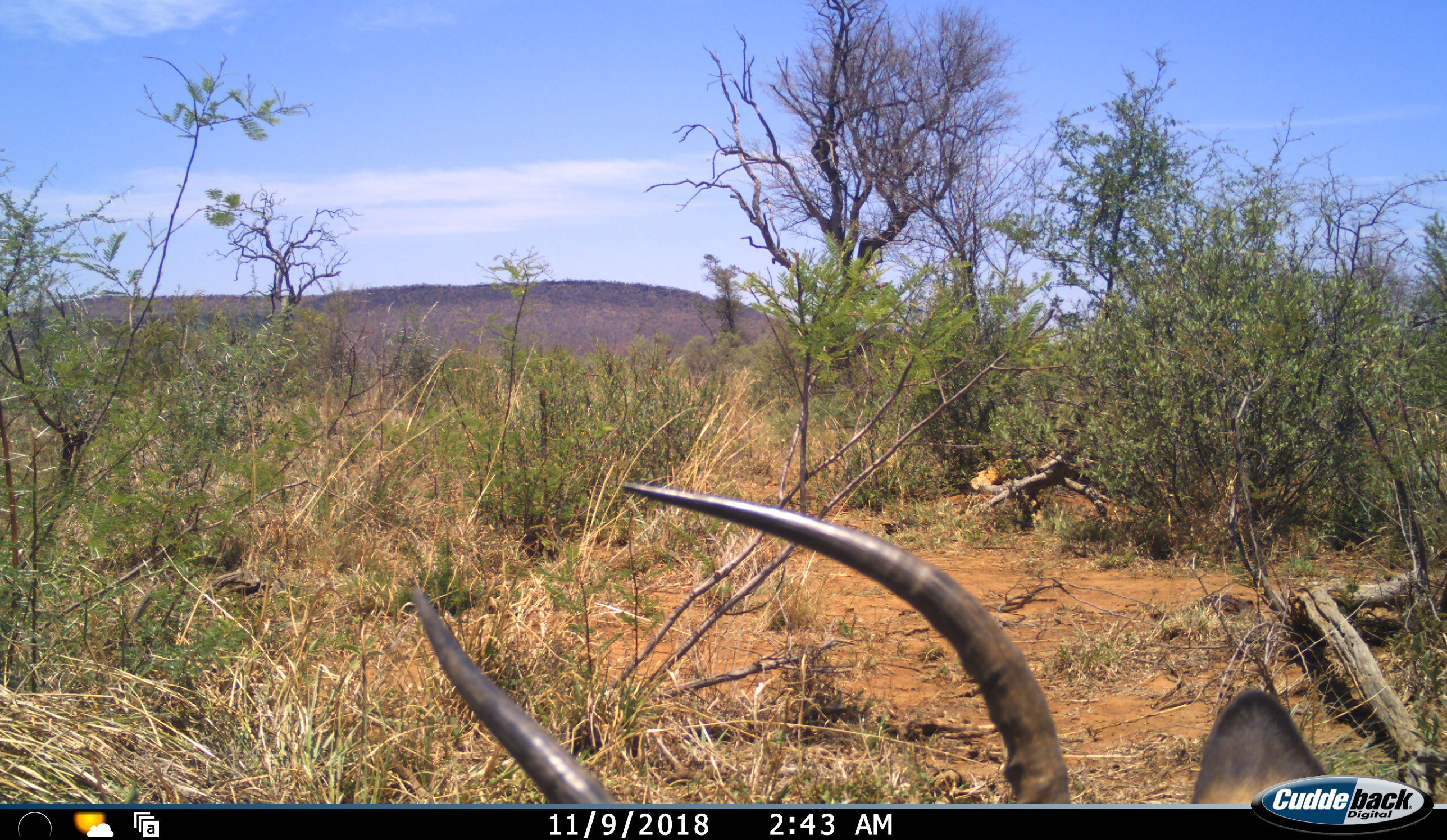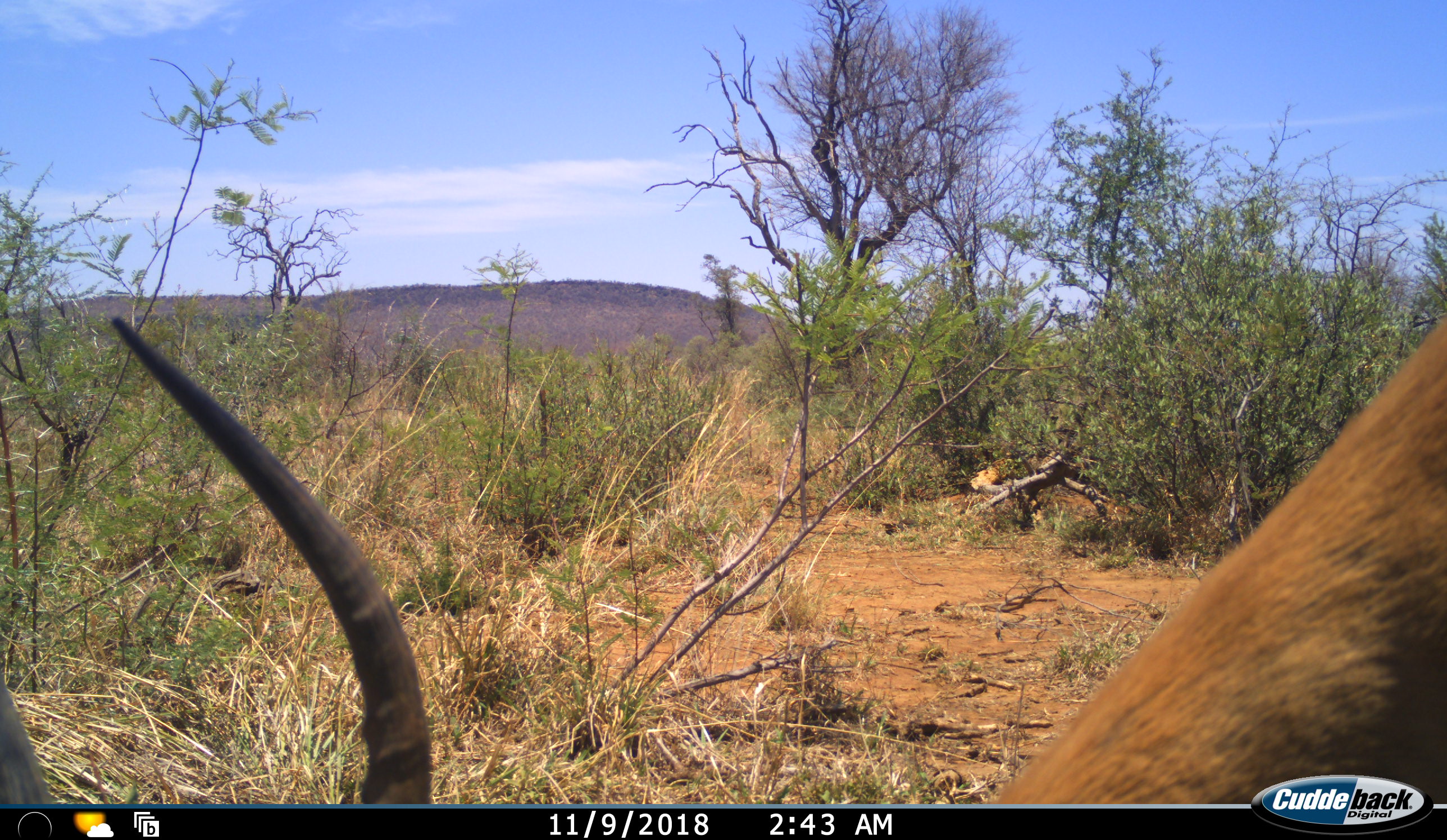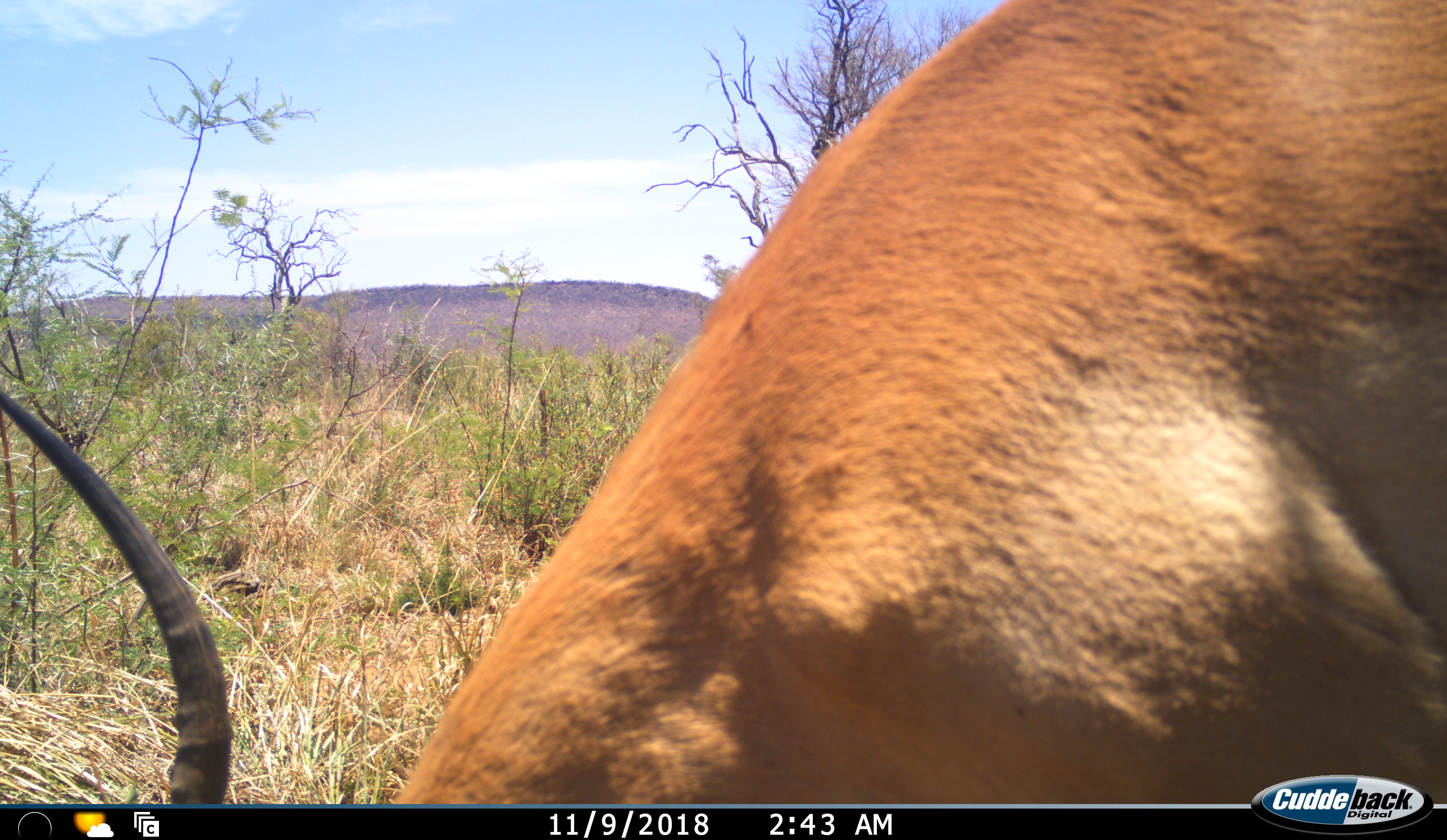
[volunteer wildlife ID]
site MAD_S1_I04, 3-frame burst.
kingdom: Animalia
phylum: Chordata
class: Mammalia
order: Artiodactyla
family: Bovidae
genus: Aepyceros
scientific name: Aepyceros melampus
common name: impala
Impala (Aepyceros melampus), count 1. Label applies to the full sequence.